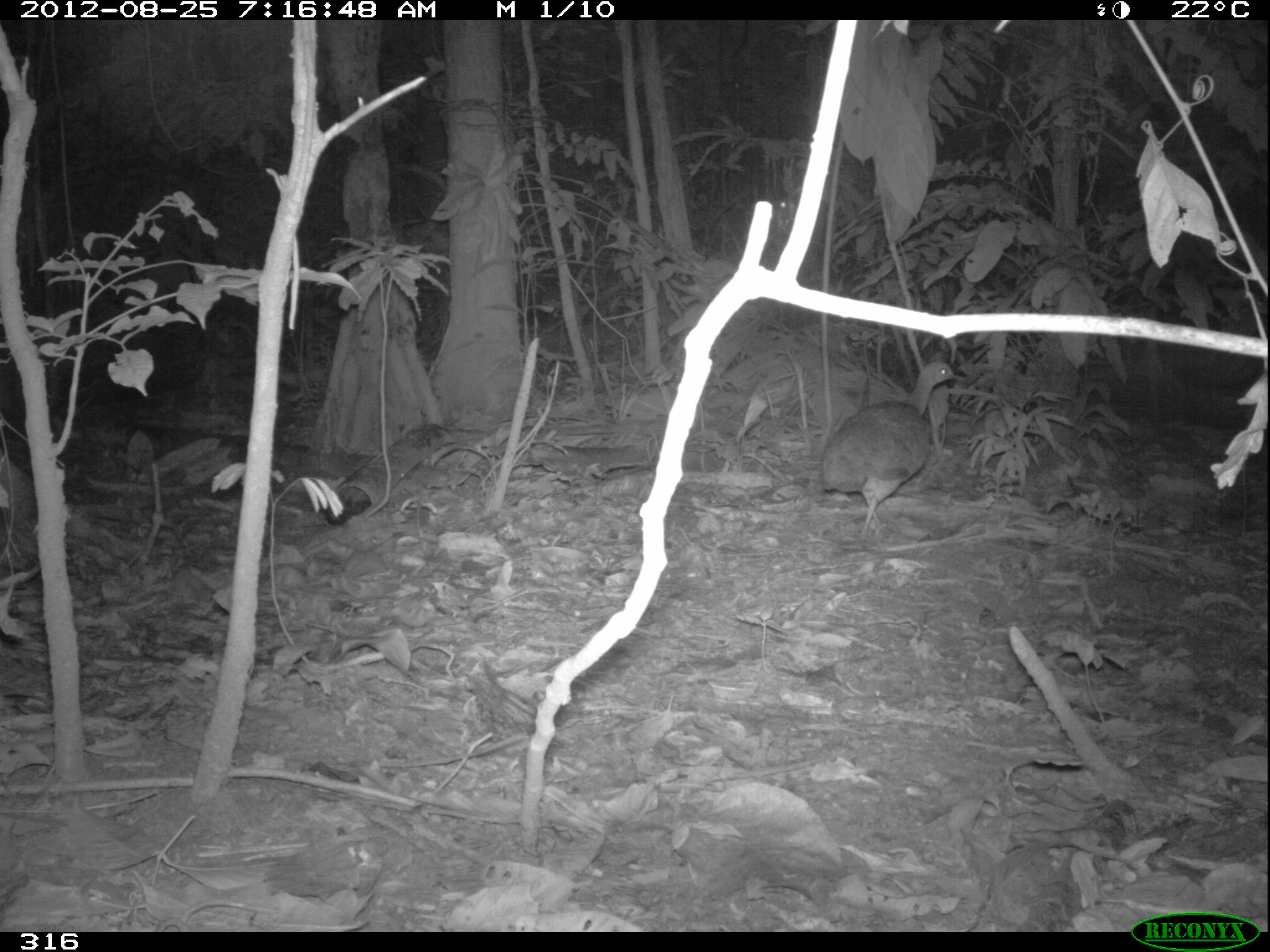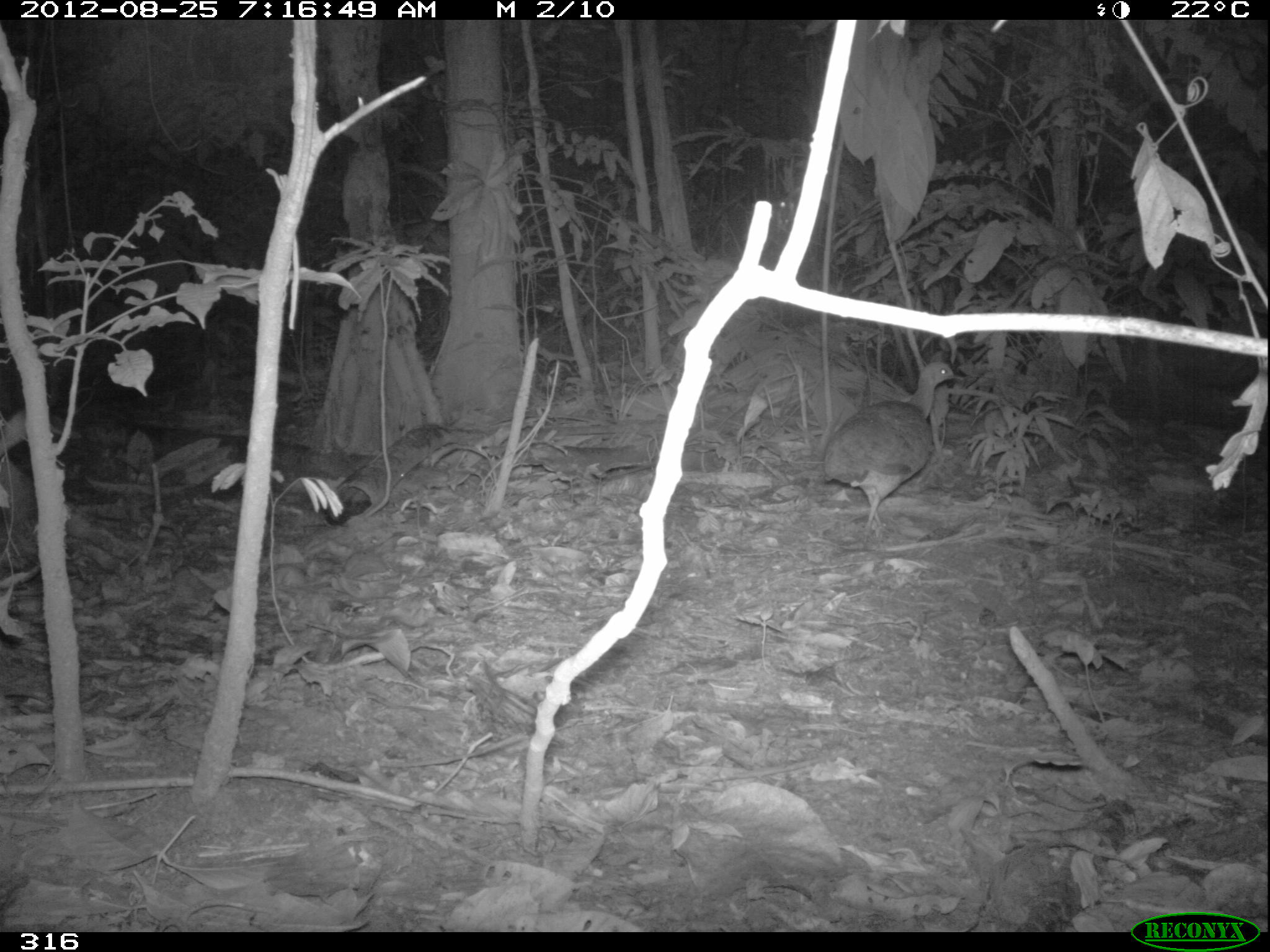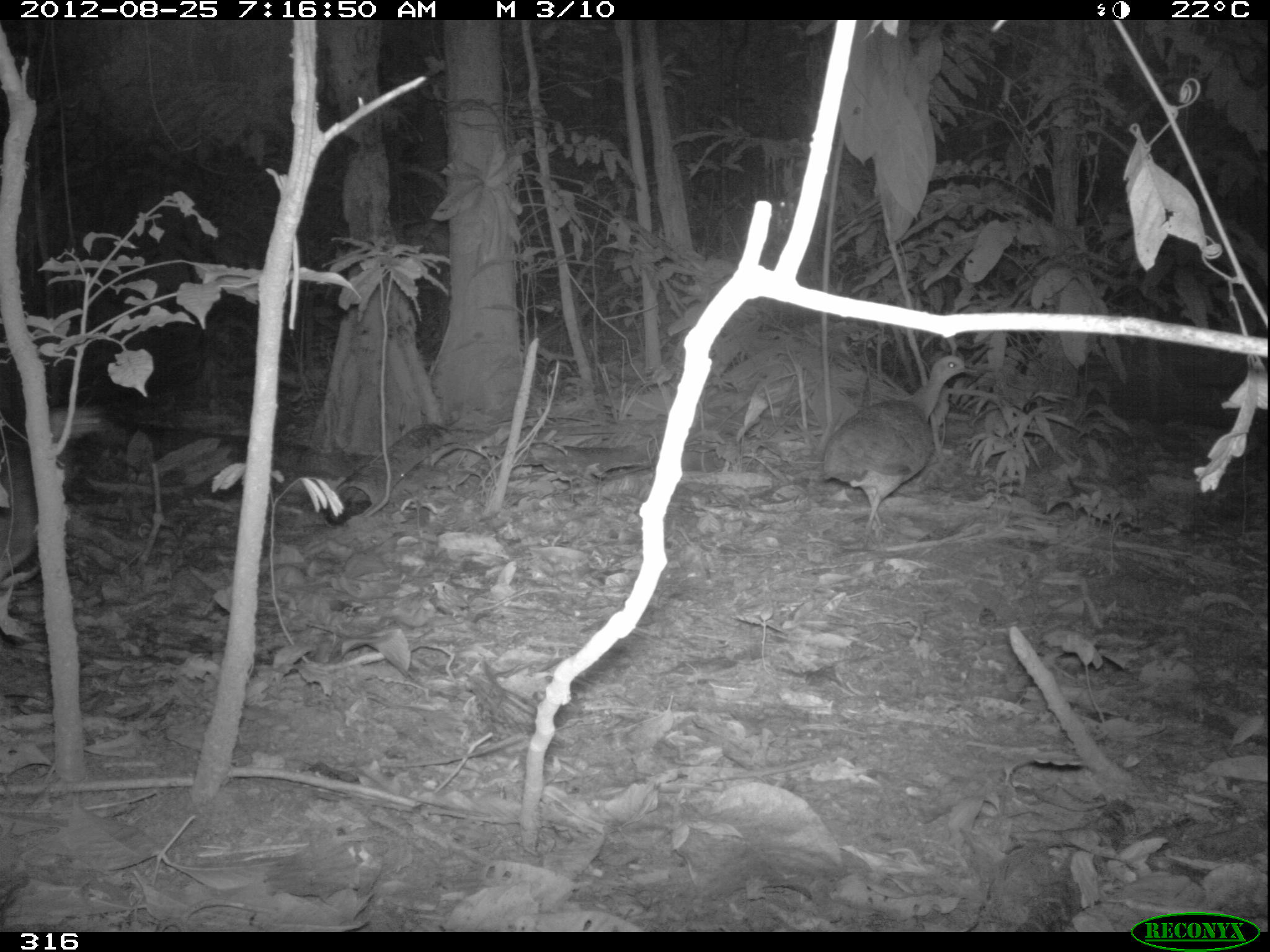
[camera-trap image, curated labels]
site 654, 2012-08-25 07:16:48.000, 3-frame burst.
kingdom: Animalia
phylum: Chordata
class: Aves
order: Galliformes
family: Phasianidae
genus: Alectoris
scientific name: Alectoris rufa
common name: red-legged partridge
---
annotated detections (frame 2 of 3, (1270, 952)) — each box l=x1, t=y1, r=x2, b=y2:
alectoris rufa: l=819, t=357, r=962, b=537; l=0, t=409, r=36, b=570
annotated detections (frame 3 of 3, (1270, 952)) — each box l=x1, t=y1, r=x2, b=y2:
alectoris rufa: l=820, t=355, r=978, b=540; l=0, t=409, r=100, b=639